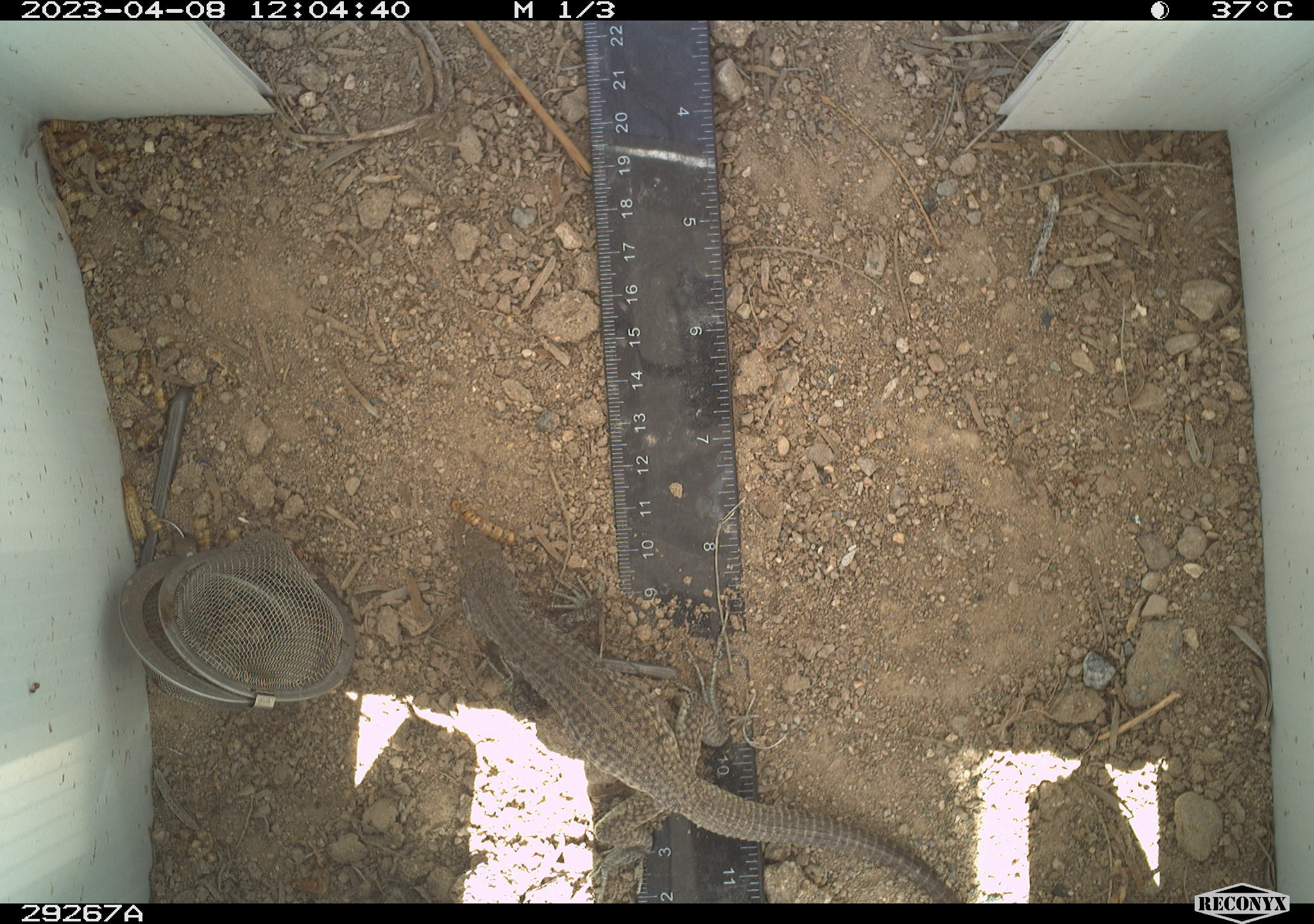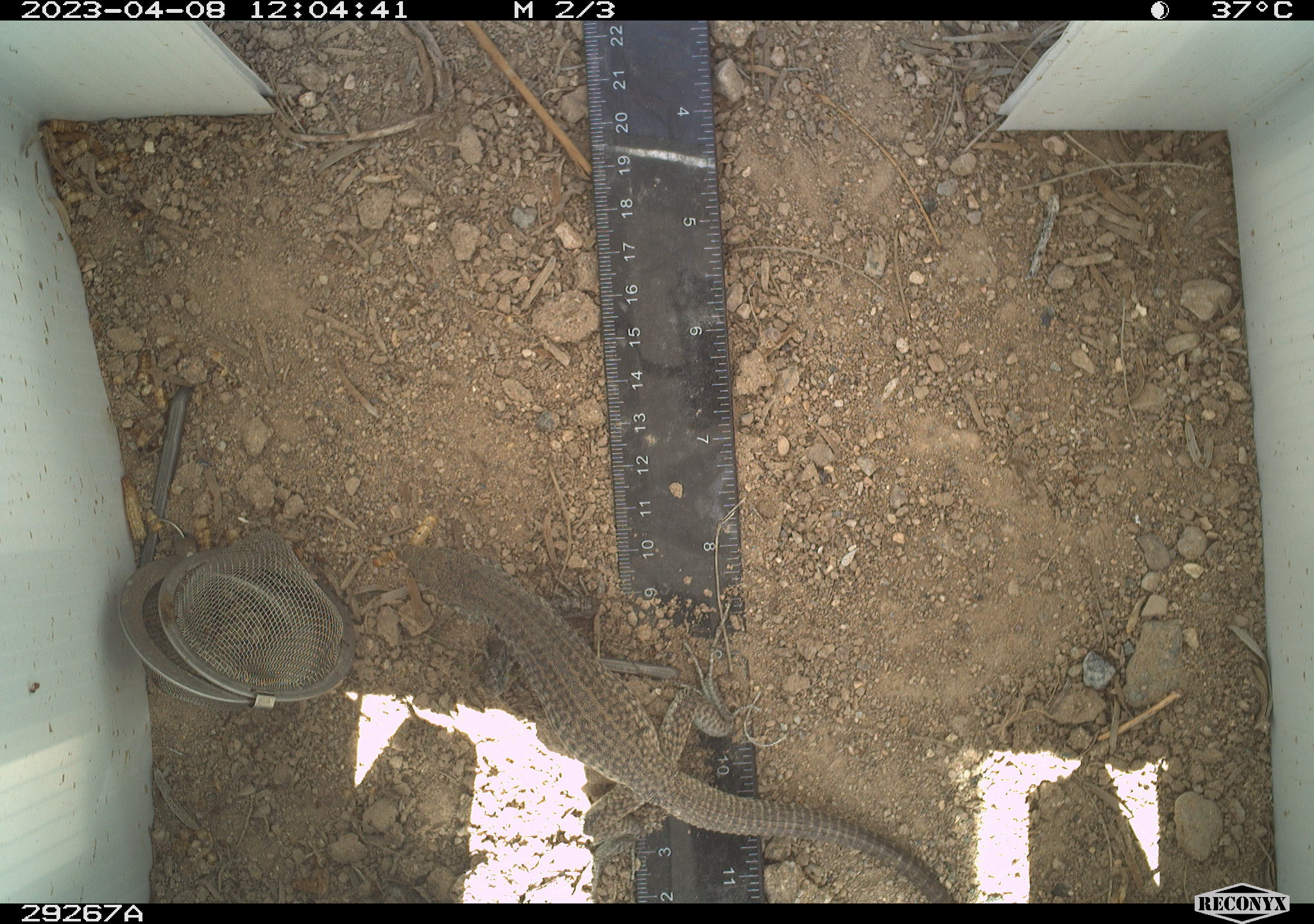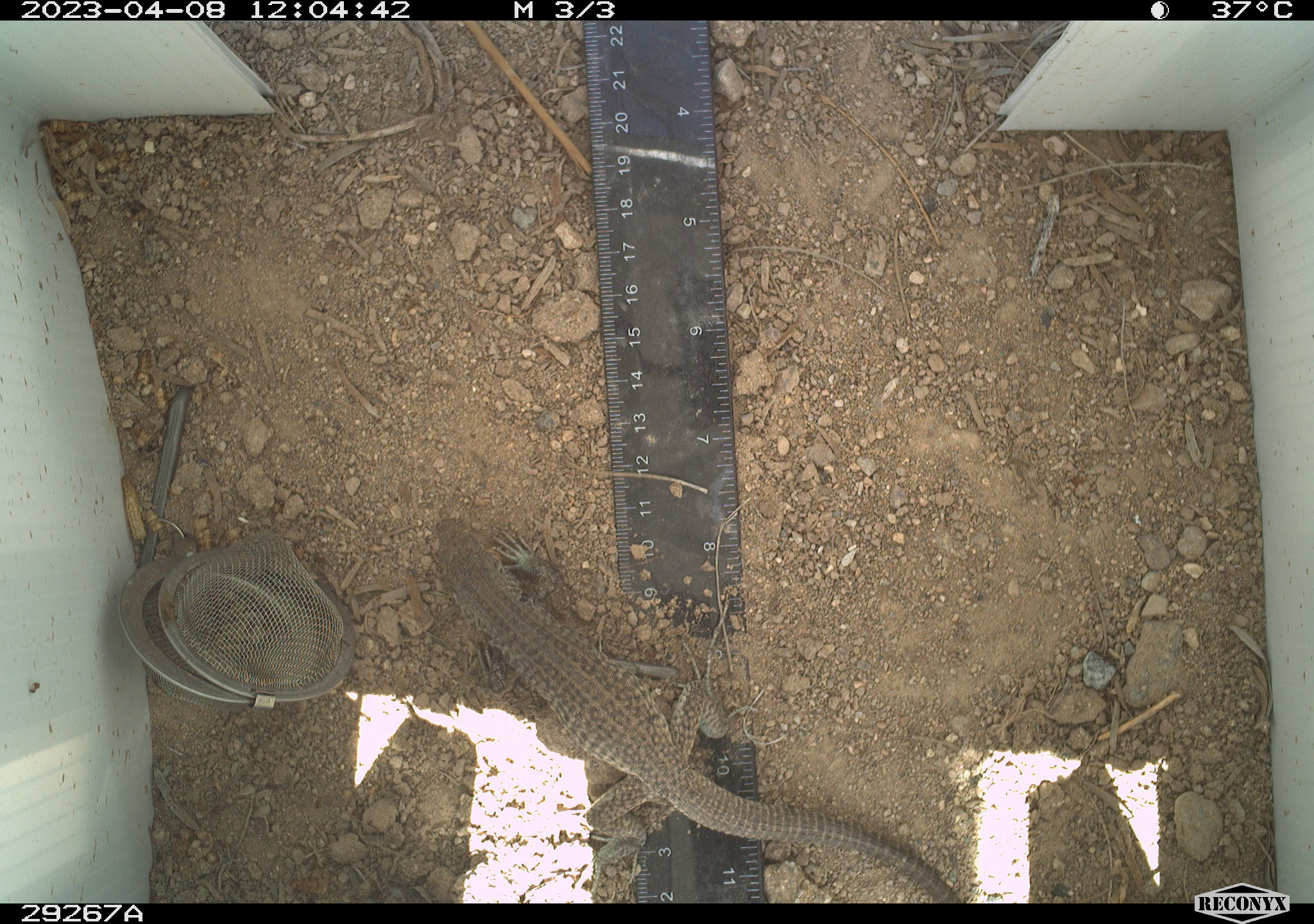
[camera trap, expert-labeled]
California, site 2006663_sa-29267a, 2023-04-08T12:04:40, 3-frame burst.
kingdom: Animalia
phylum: Chordata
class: Reptilia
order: Squamata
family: Teiidae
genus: Aspidoscelis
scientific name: Aspidoscelis tigris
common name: western whiptail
Western whiptail (Aspidoscelis tigris).